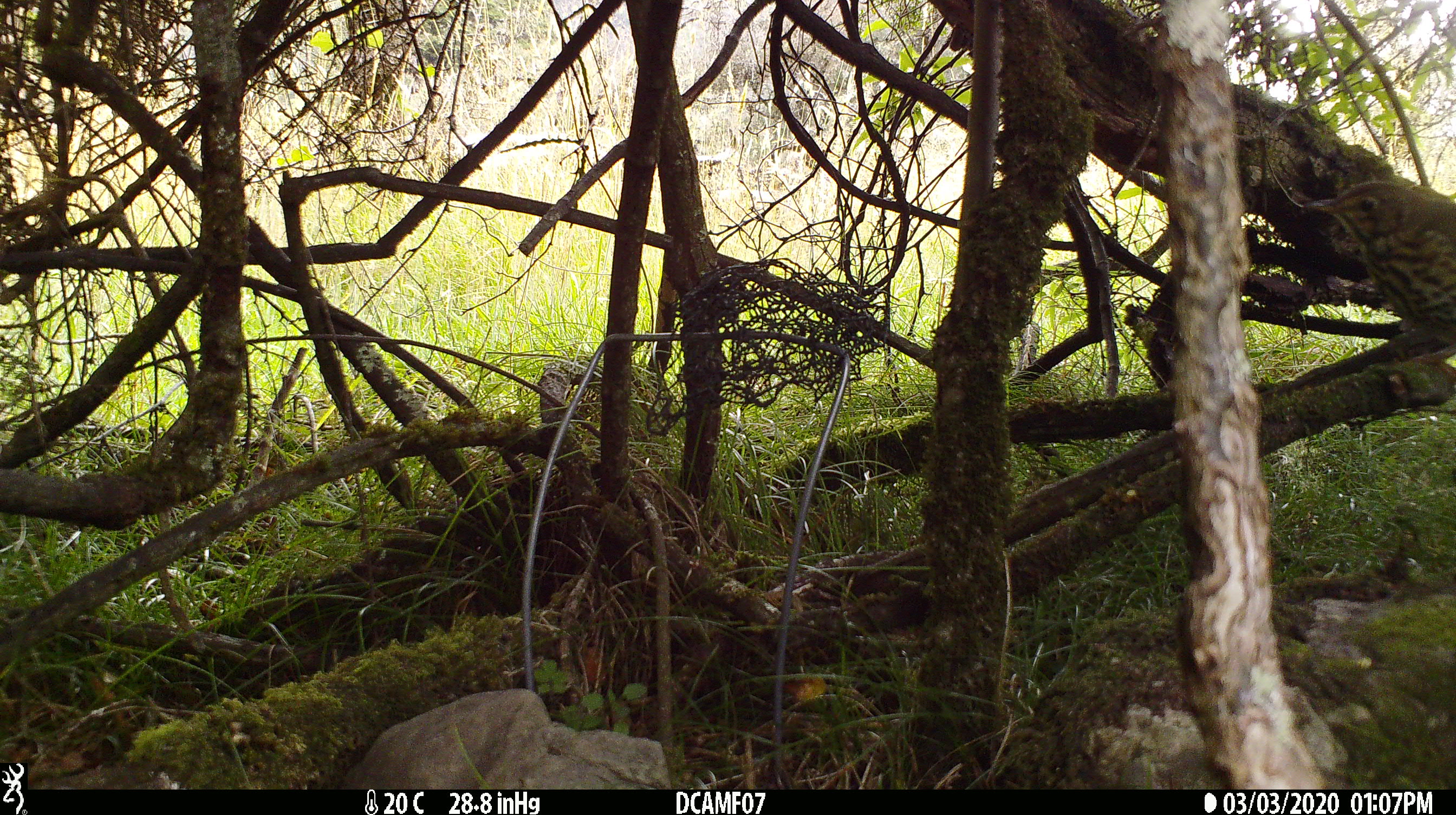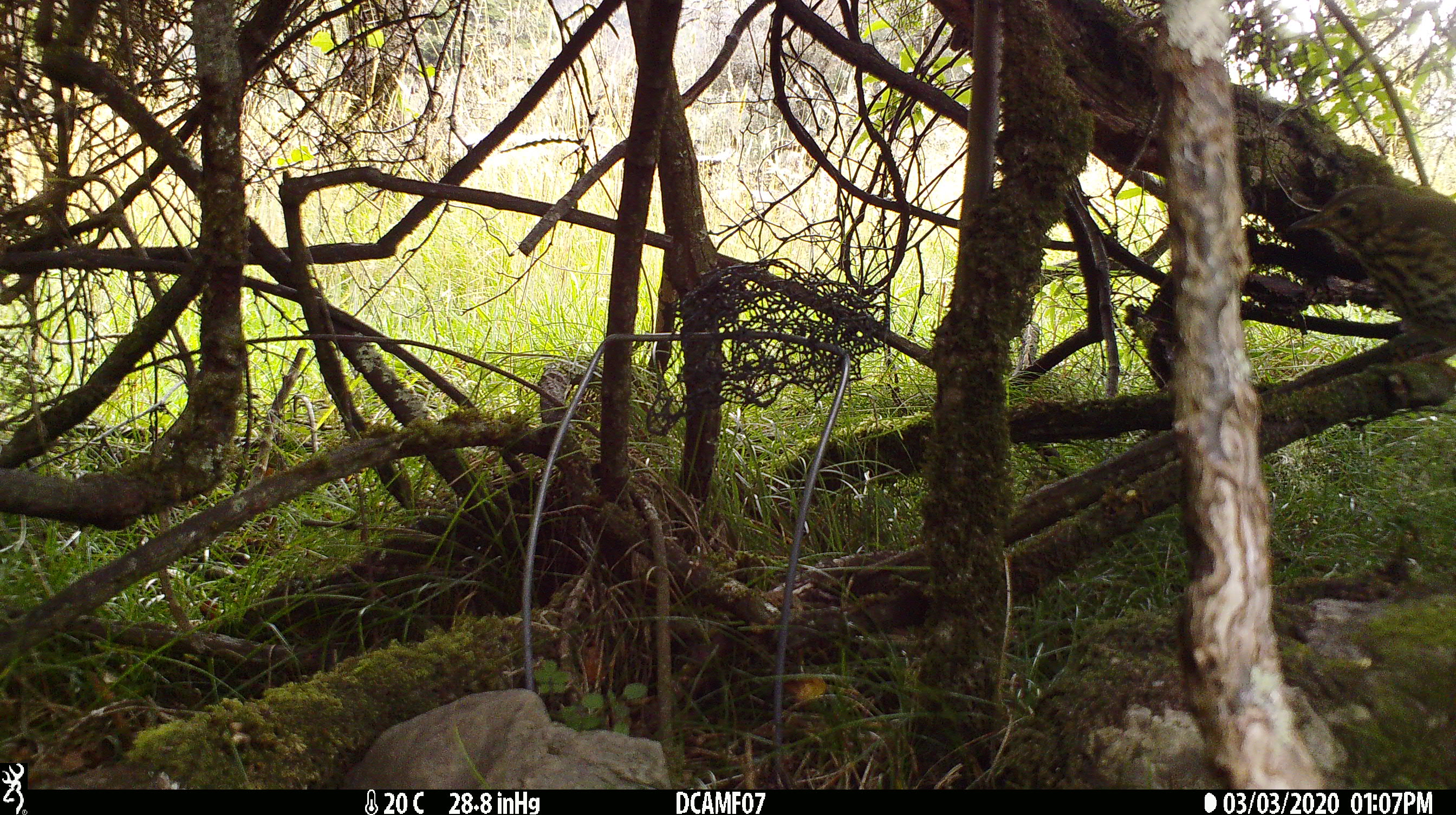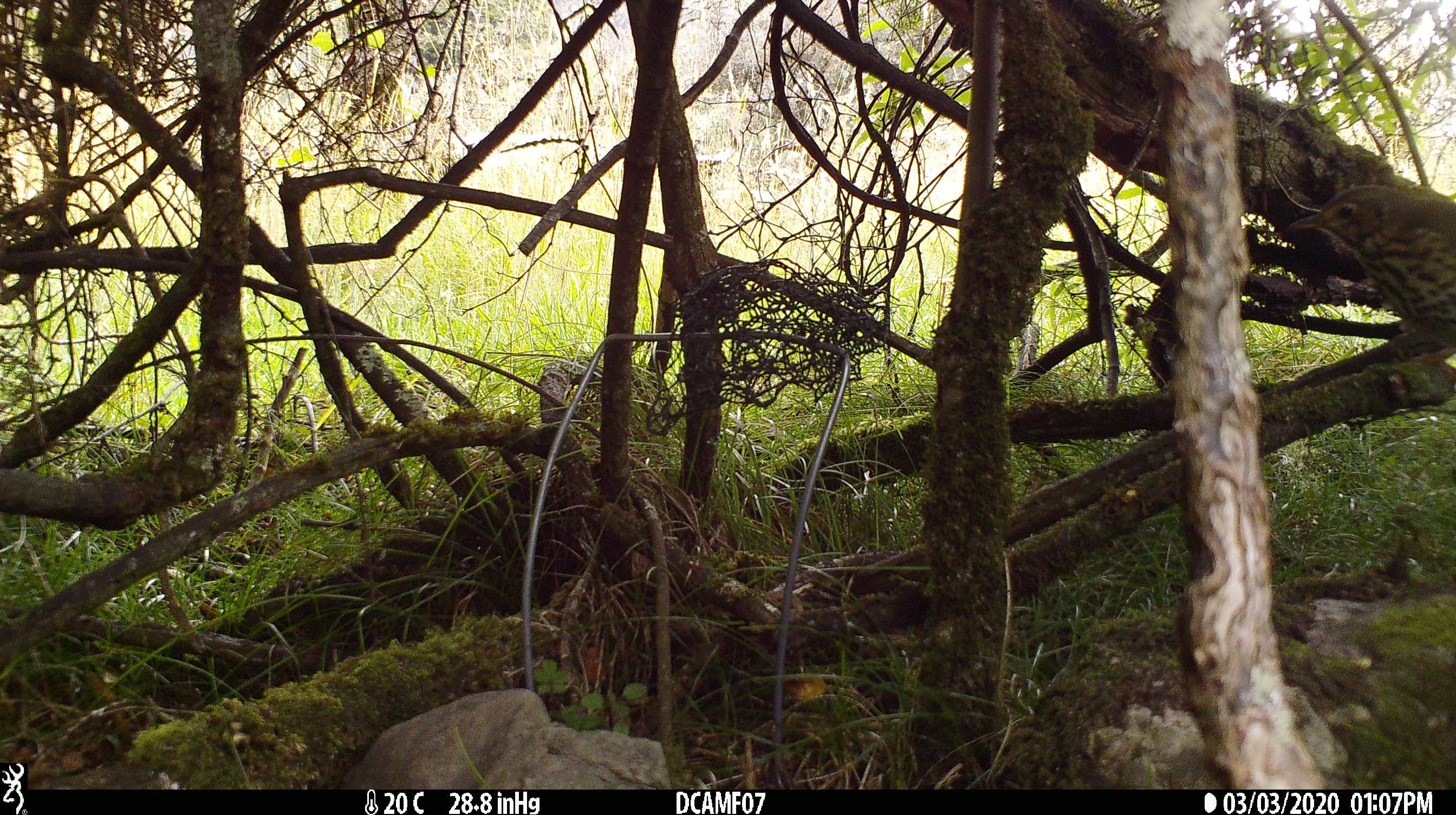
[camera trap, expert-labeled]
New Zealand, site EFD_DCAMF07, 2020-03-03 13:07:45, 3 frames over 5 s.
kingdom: Animalia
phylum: Chordata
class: Aves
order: Passeriformes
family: Turdidae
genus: Turdus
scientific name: Turdus philomelos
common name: song thrush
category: thrush